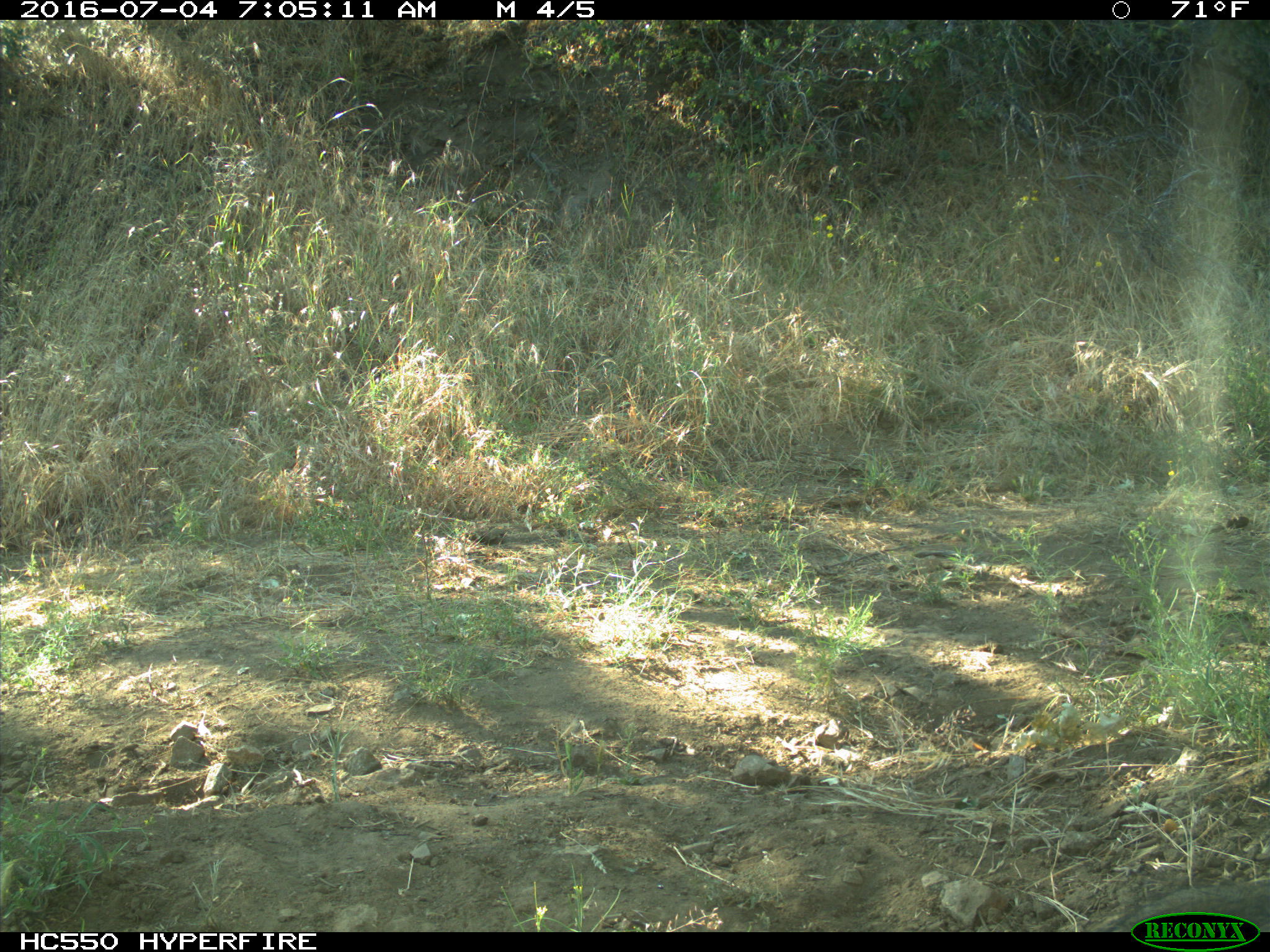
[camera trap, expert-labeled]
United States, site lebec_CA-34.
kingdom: Animalia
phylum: Chordata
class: Mammalia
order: Artiodactyla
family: Suidae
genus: Sus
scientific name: Sus scrofa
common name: wild boar